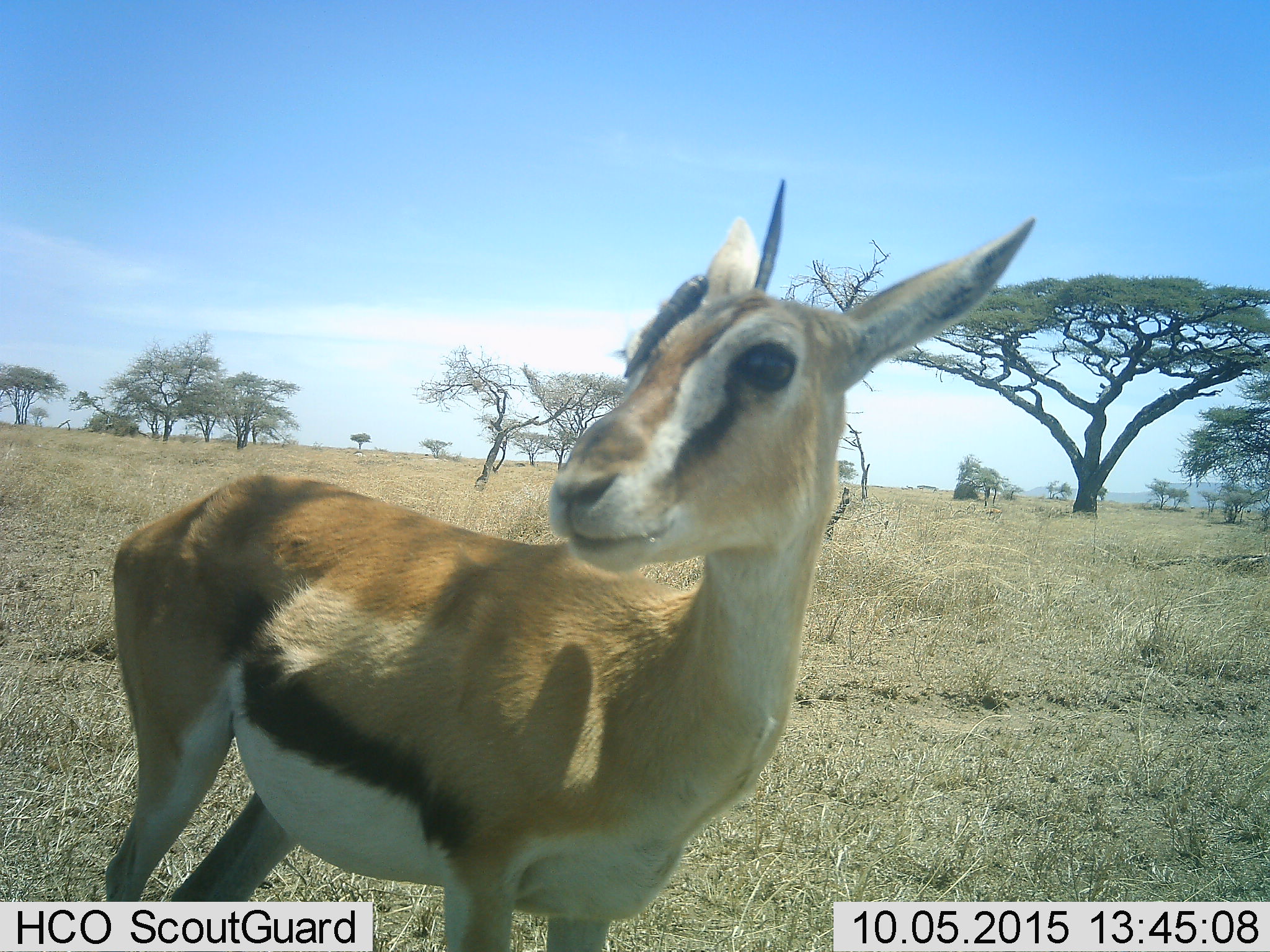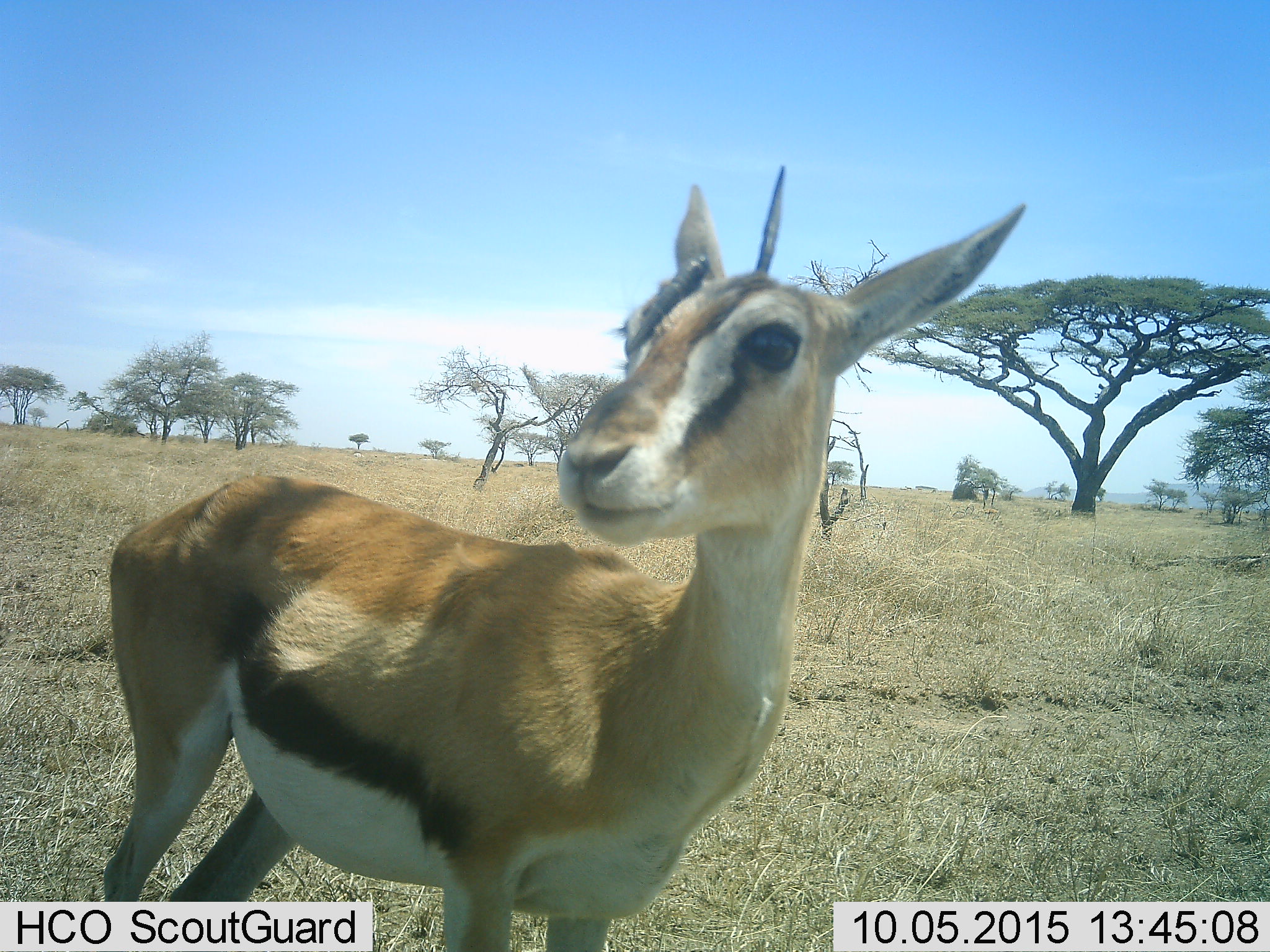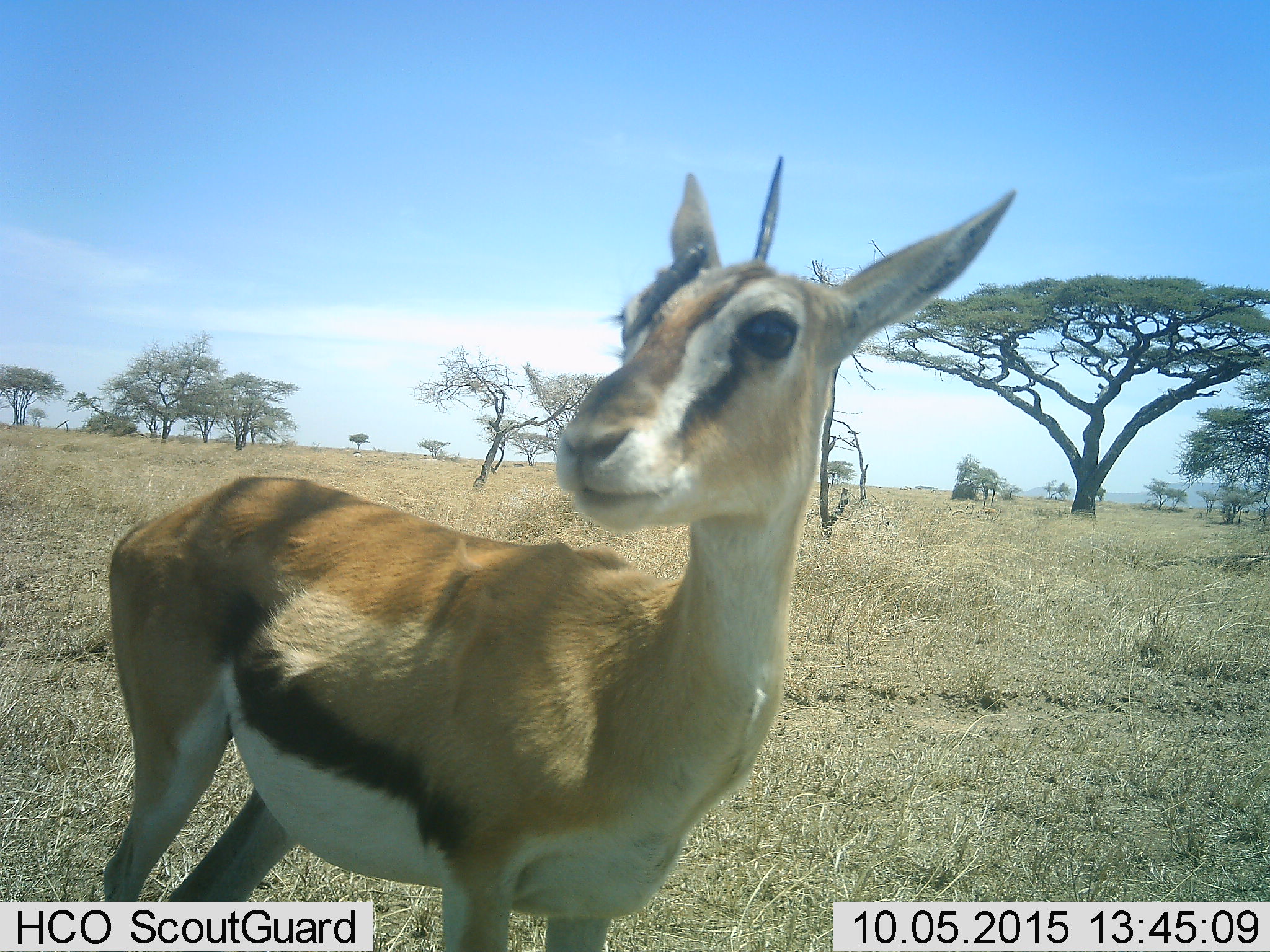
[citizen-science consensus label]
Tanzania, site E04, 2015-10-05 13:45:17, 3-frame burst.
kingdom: Animalia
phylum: Chordata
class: Mammalia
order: Artiodactyla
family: Bovidae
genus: Eudorcas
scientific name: Eudorcas thomsonii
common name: thomson's gazelle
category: gazellethomsons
Gazellethomsons (thomson's gazelle) (Eudorcas thomsonii), count 1. Behavior (volunteer vote fractions): standing 93%, resting 0%, moving 0%, interacting 7%. Young present (vote fraction): 7%. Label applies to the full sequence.